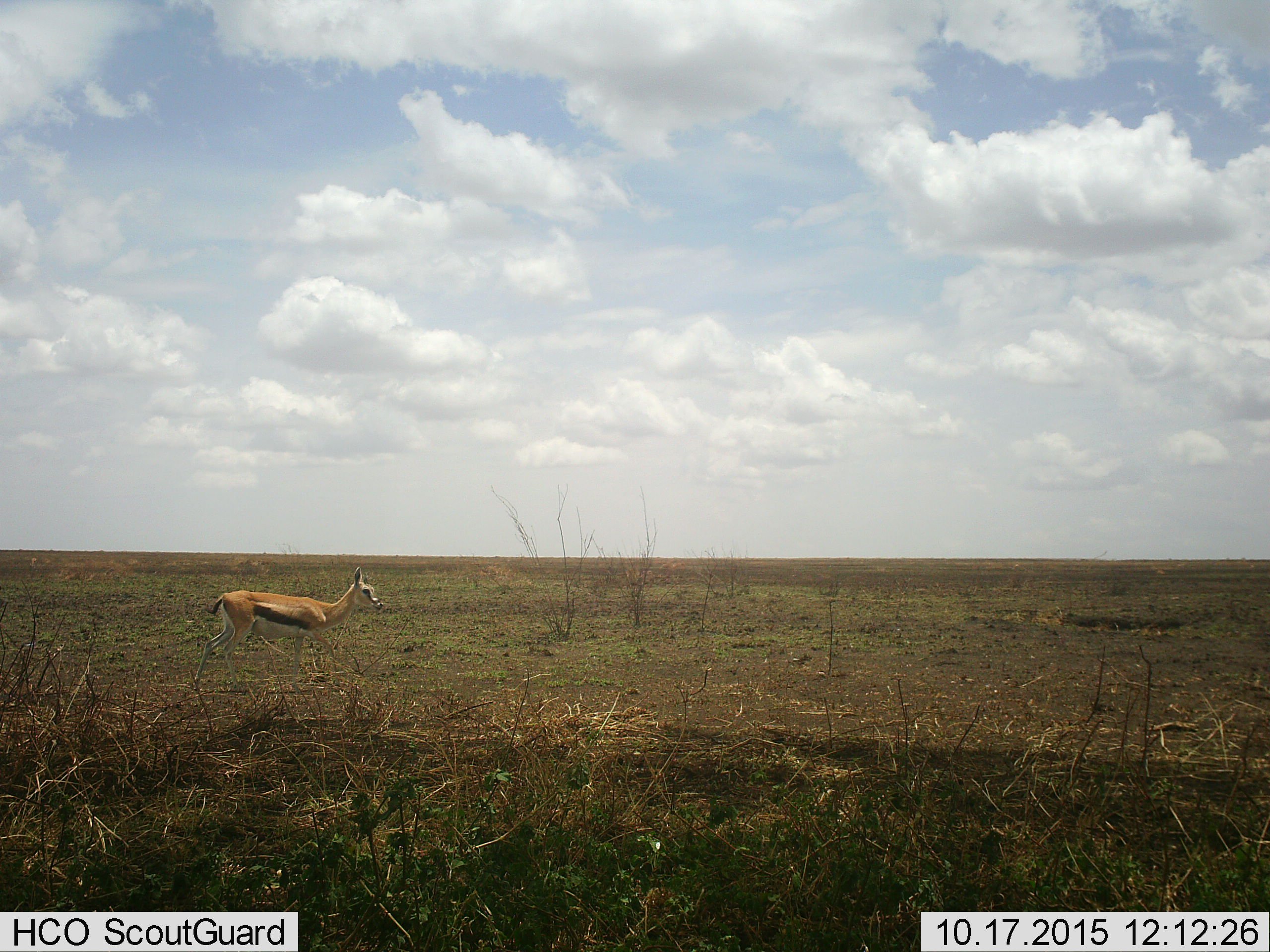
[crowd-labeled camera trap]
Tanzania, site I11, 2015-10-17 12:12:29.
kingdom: Animalia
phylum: Chordata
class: Mammalia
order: Artiodactyla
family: Bovidae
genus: Eudorcas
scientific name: Eudorcas thomsonii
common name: thomson's gazelle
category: gazellethomsons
Gazellethomsons (thomson's gazelle) (Eudorcas thomsonii), count 1. Behavior (volunteer vote fractions): standing 56%, resting 0%, moving 56%, interacting 0%. Young present (vote fraction): 11%. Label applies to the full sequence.